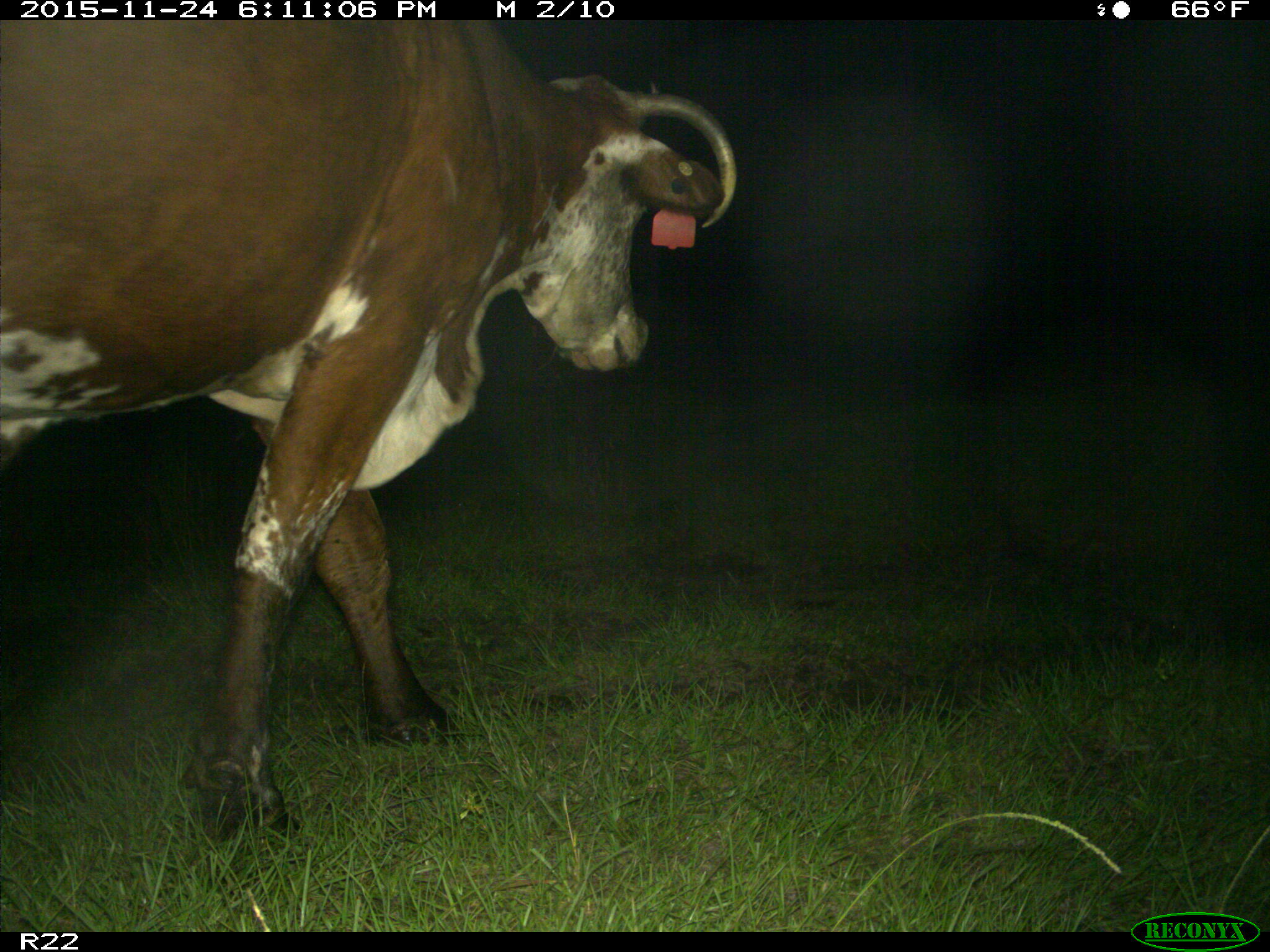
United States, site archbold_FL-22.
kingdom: Animalia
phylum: Chordata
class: Mammalia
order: Artiodactyla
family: Bovidae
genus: Bos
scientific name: Bos taurus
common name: domestic cow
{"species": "Bos taurus (domestic cow)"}